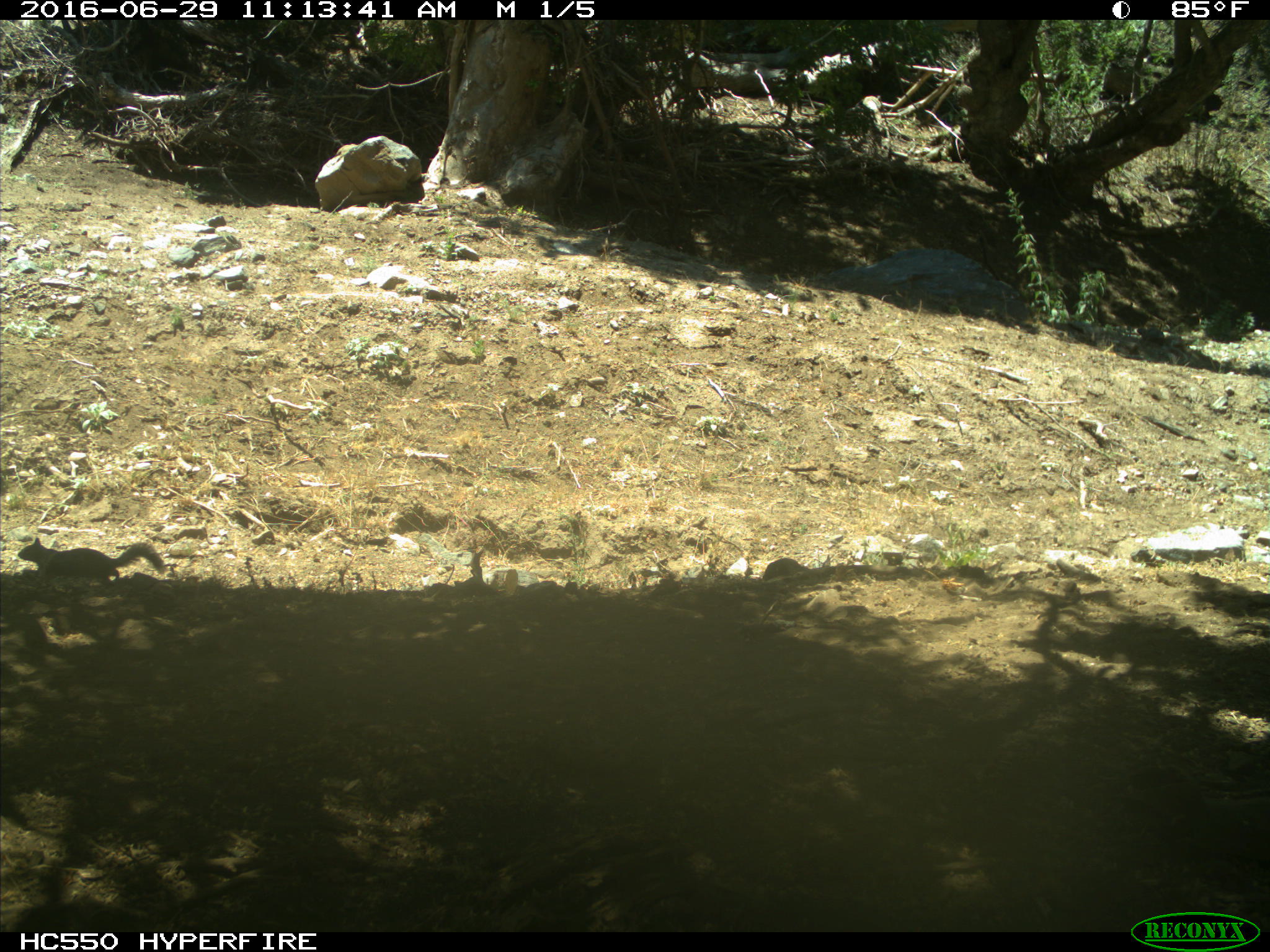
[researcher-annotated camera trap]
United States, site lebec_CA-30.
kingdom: Animalia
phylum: Chordata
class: Mammalia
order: Rodentia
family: Sciuridae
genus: Otospermophilus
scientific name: Otospermophilus beecheyi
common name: california ground squirrel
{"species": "Otospermophilus beecheyi (california ground squirrel)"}